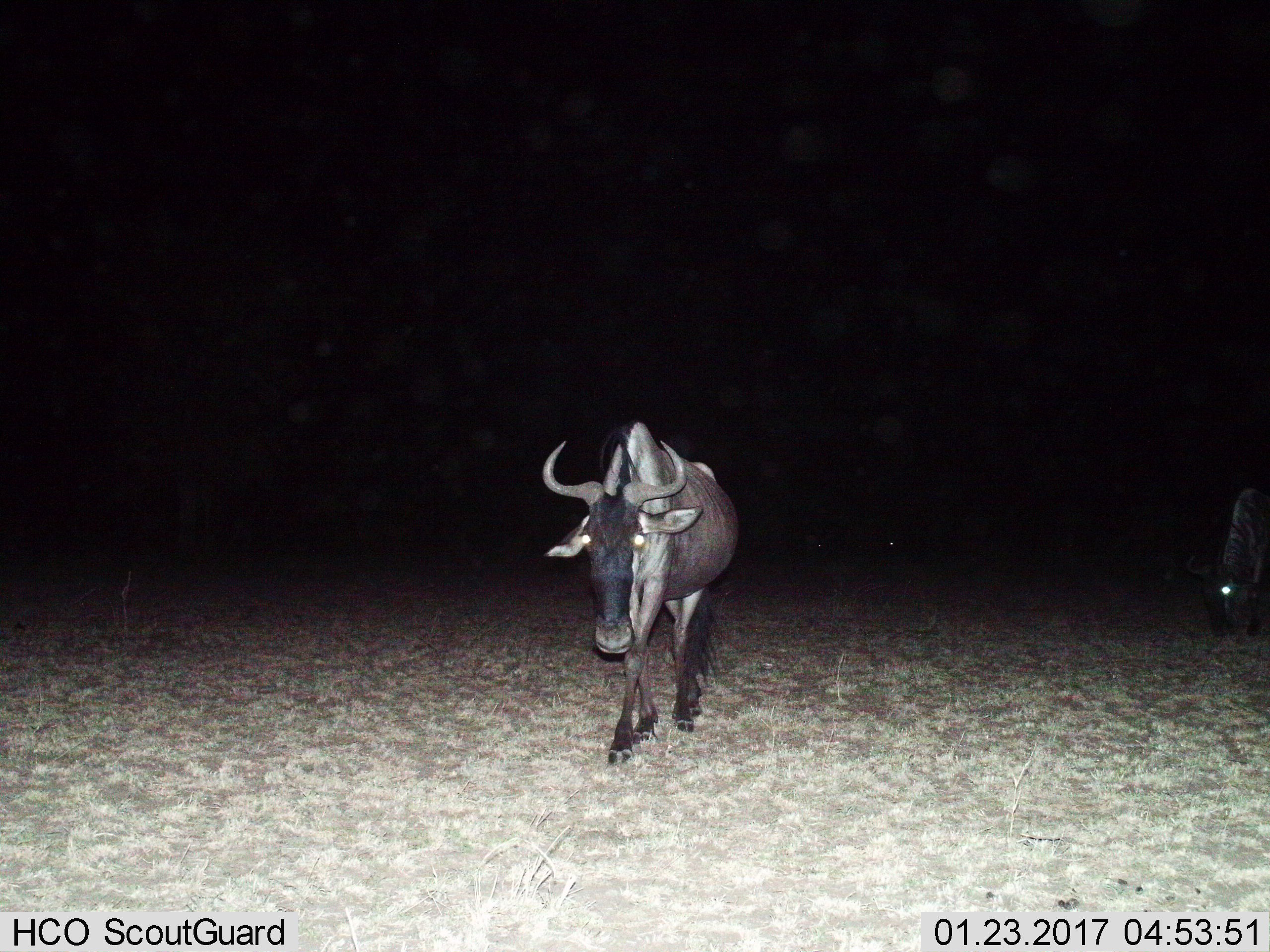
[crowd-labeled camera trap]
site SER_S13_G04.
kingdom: Animalia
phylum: Chordata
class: Mammalia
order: Artiodactyla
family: Bovidae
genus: Connochaetes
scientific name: Connochaetes taurinus taurinus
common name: blue wildebeest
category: wildebeestblue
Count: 2.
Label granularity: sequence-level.